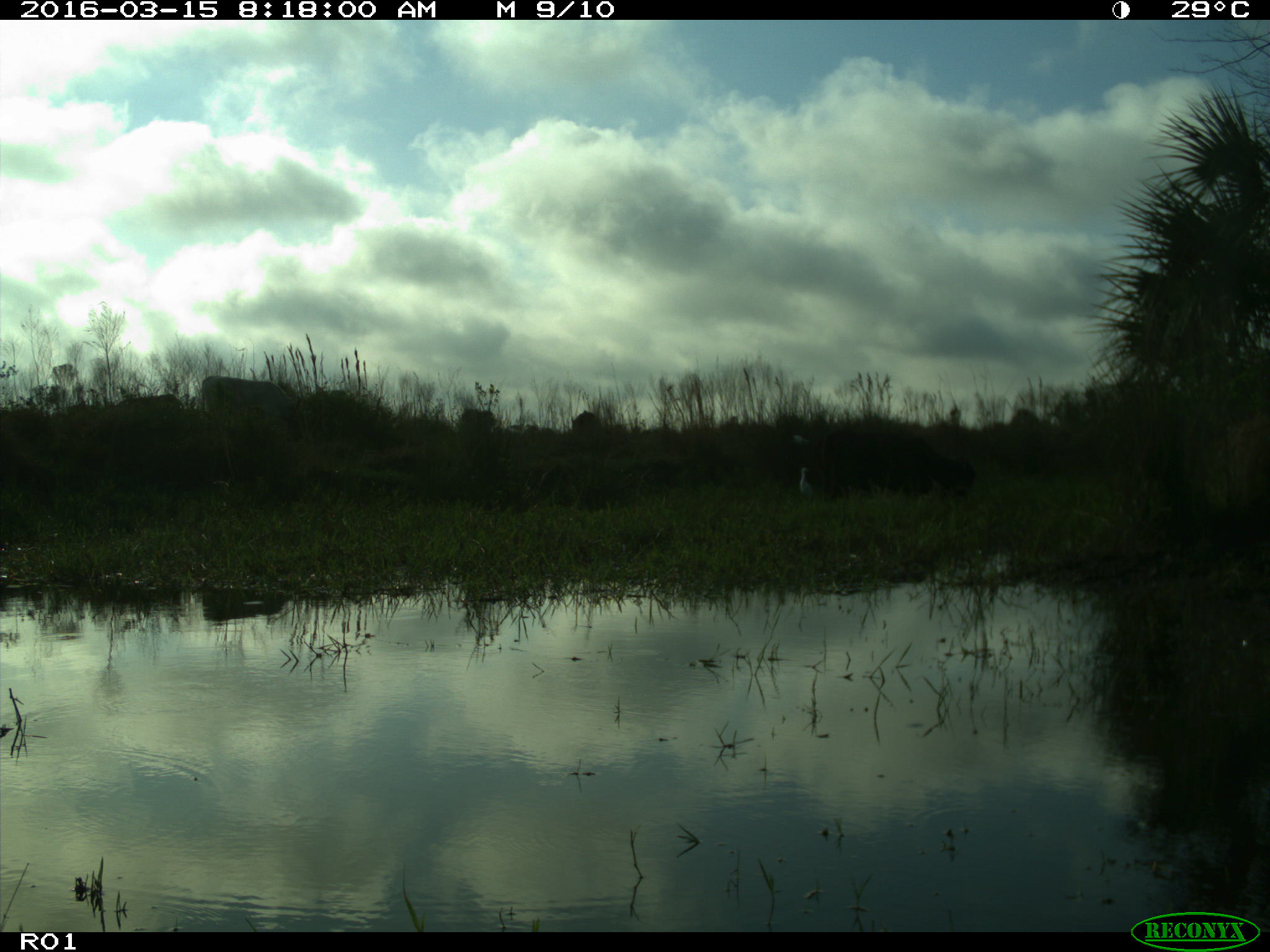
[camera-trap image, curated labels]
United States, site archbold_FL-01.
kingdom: Animalia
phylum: Chordata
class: Mammalia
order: Artiodactyla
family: Bovidae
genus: Bos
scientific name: Bos taurus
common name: domestic cow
Bos taurus (domestic cow).